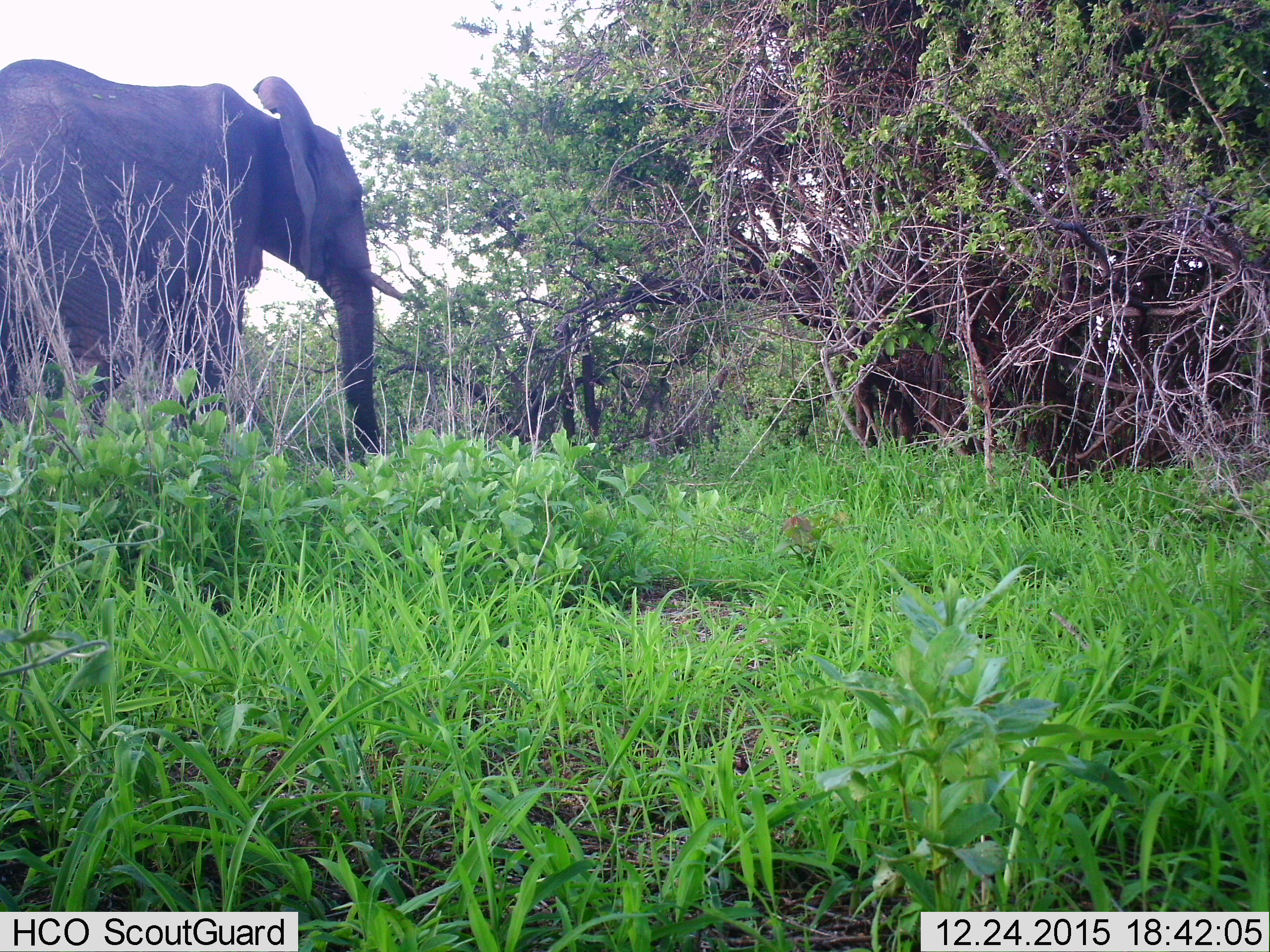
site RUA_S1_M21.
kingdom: Animalia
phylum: Chordata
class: Mammalia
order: Proboscidea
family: Elephantidae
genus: Loxodonta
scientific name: Loxodonta africana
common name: african bush elephant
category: elephant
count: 1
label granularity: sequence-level